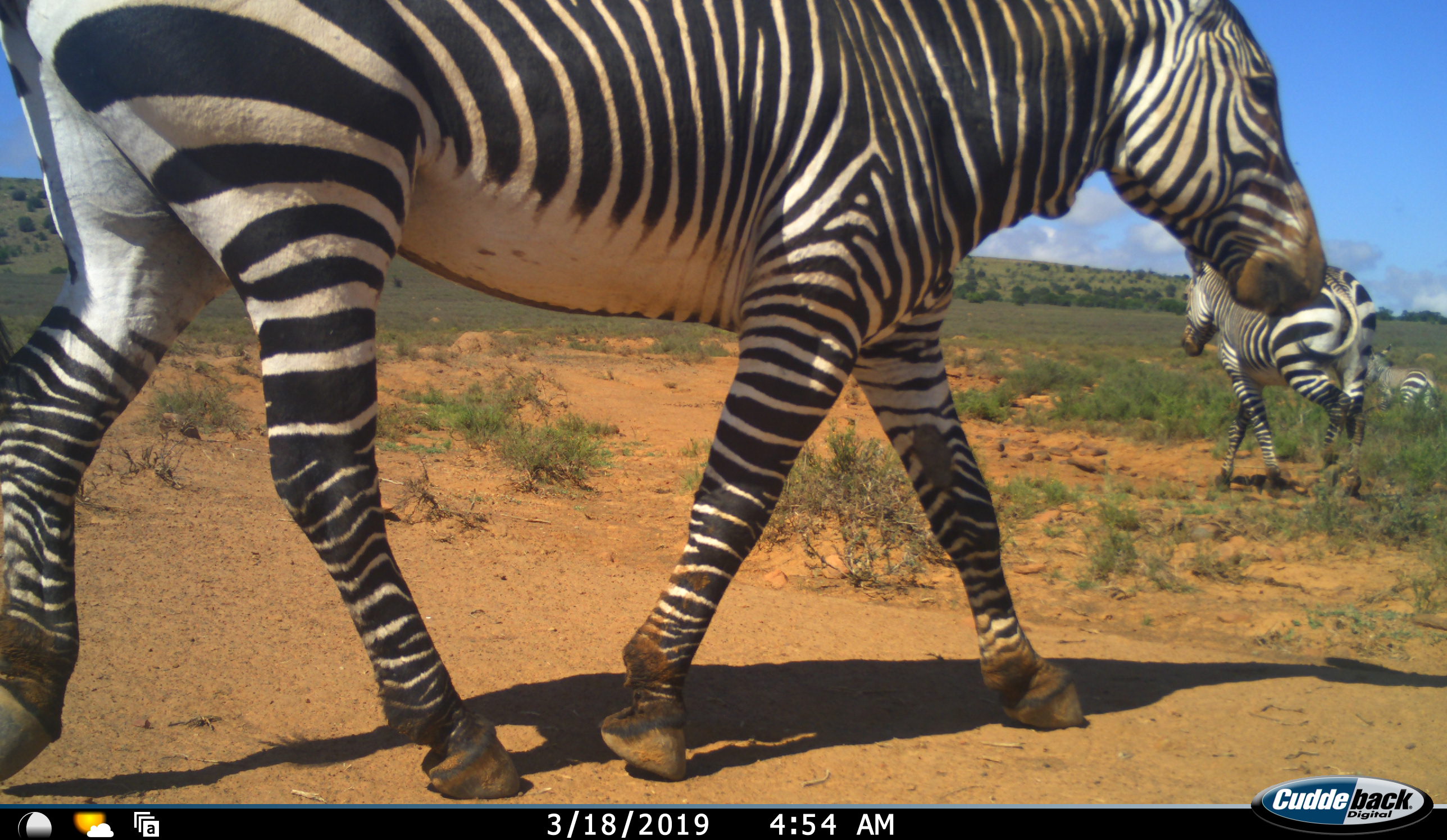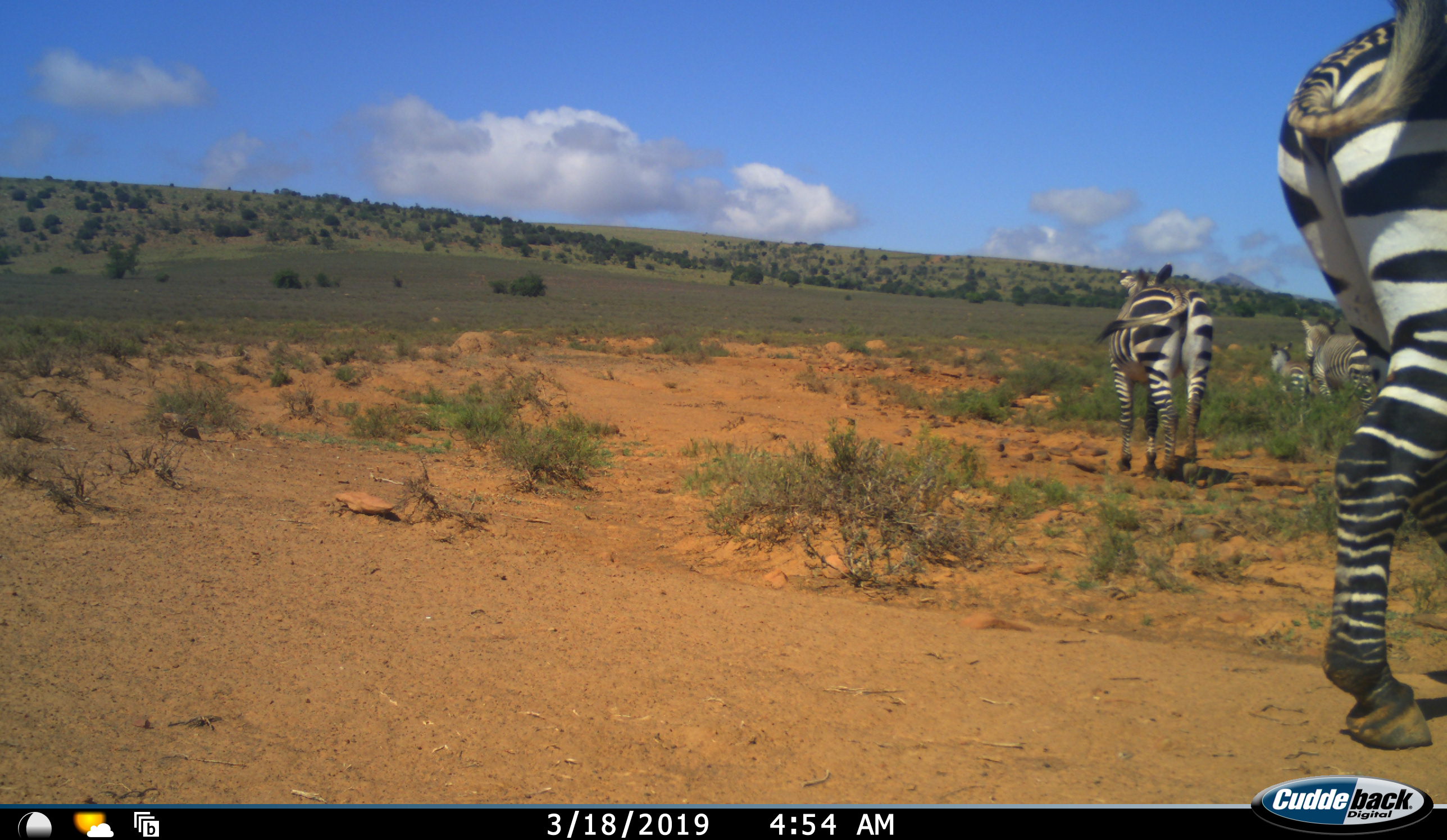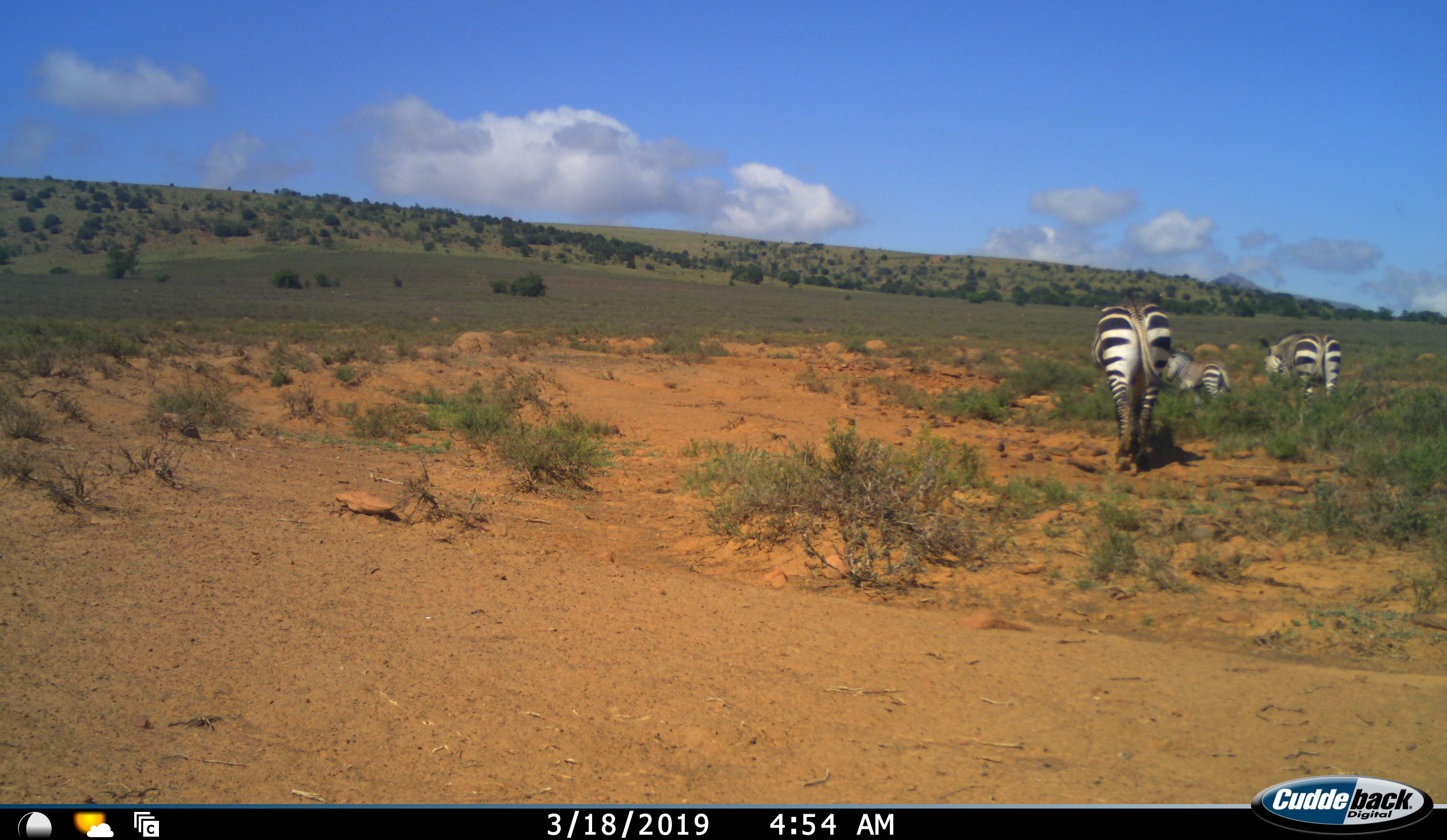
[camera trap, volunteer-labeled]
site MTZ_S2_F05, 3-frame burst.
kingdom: Animalia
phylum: Chordata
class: Mammalia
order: Perissodactyla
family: Equidae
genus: Equus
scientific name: Equus zebra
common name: mountain zebra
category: zebramountain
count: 4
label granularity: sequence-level